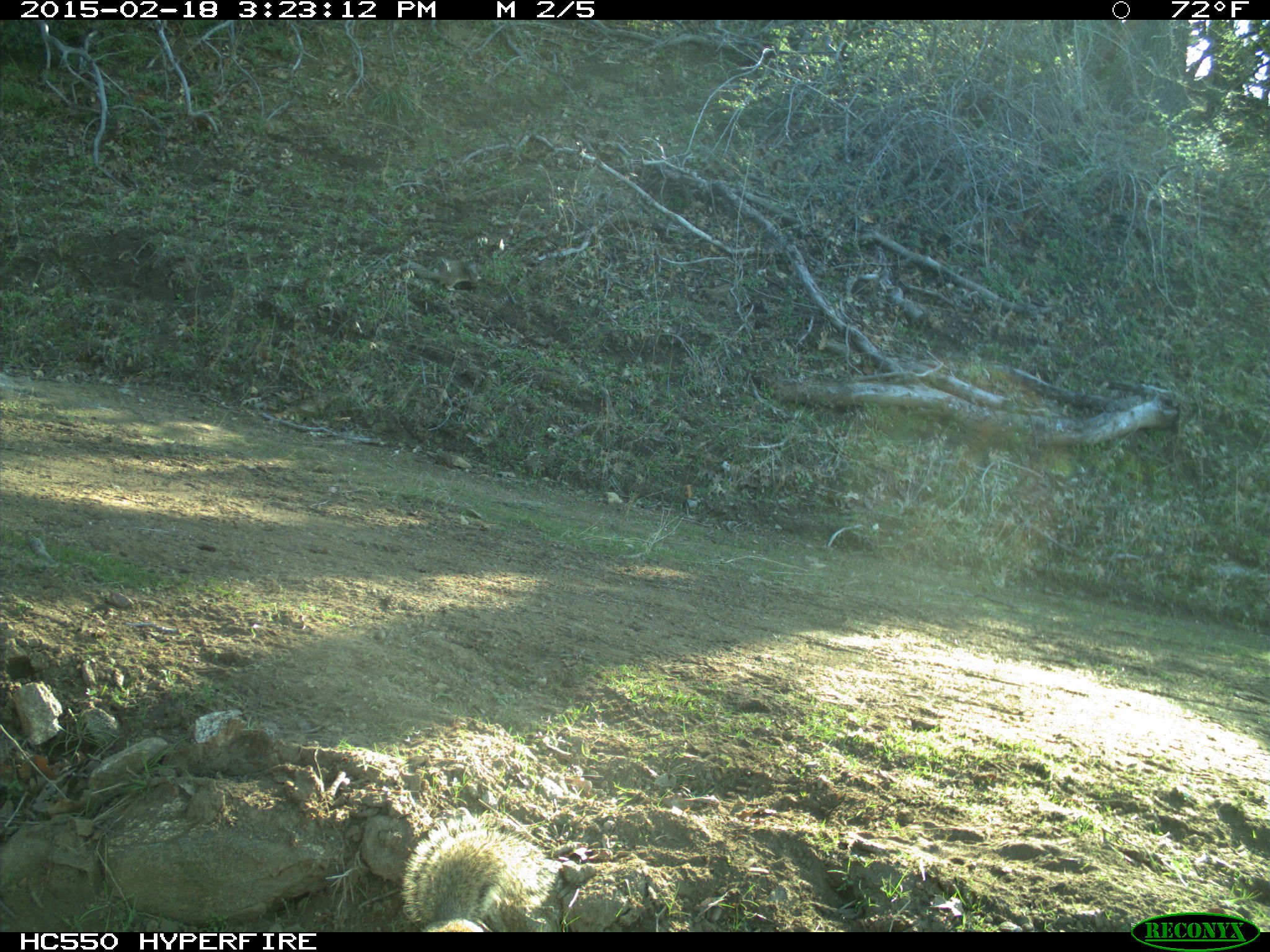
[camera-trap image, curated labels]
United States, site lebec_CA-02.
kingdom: Animalia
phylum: Chordata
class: Mammalia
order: Rodentia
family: Sciuridae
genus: Otospermophilus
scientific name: Otospermophilus beecheyi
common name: california ground squirrel